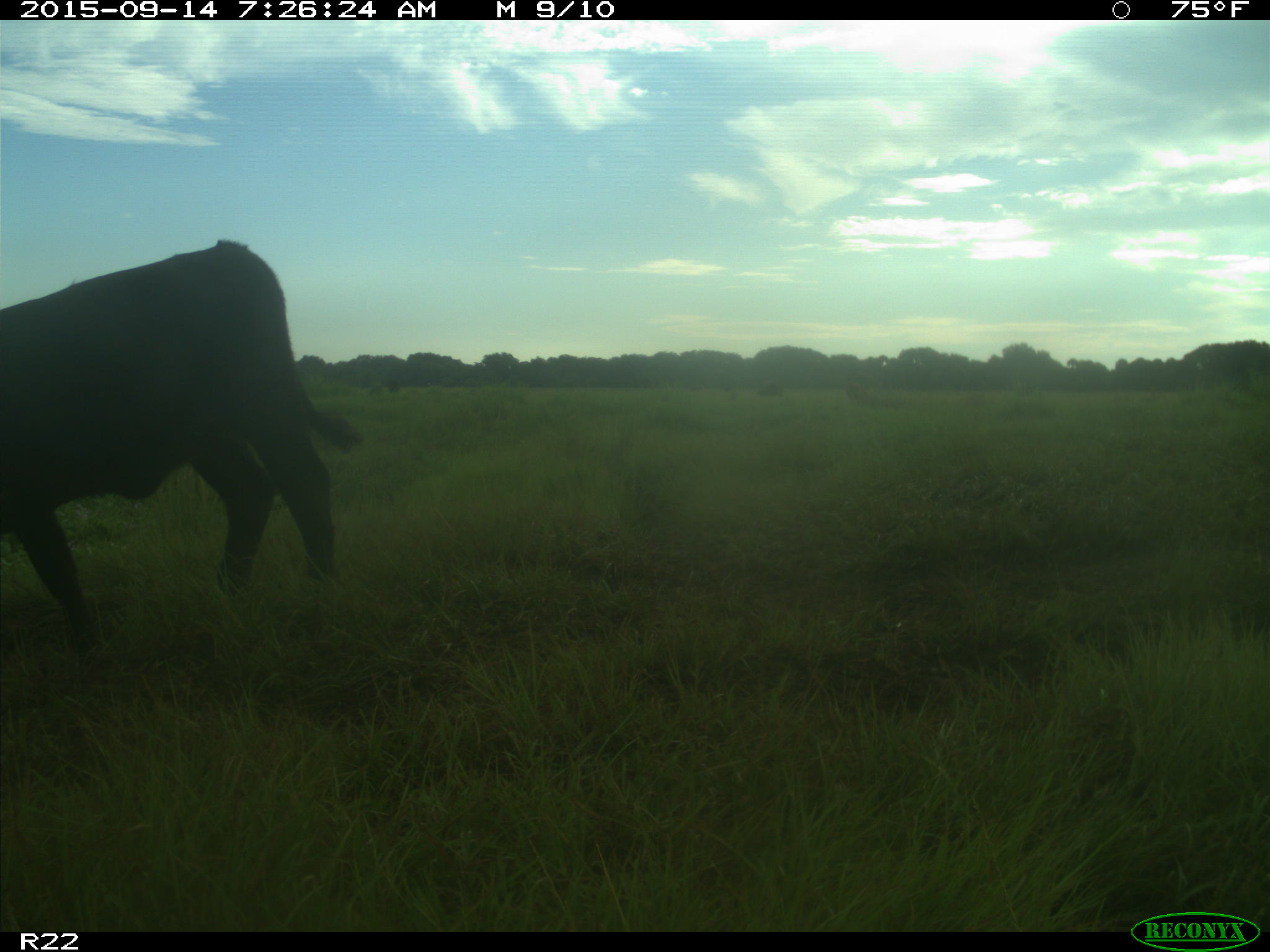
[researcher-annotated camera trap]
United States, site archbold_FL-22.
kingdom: Animalia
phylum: Chordata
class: Mammalia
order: Artiodactyla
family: Bovidae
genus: Bos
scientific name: Bos taurus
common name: domestic cow